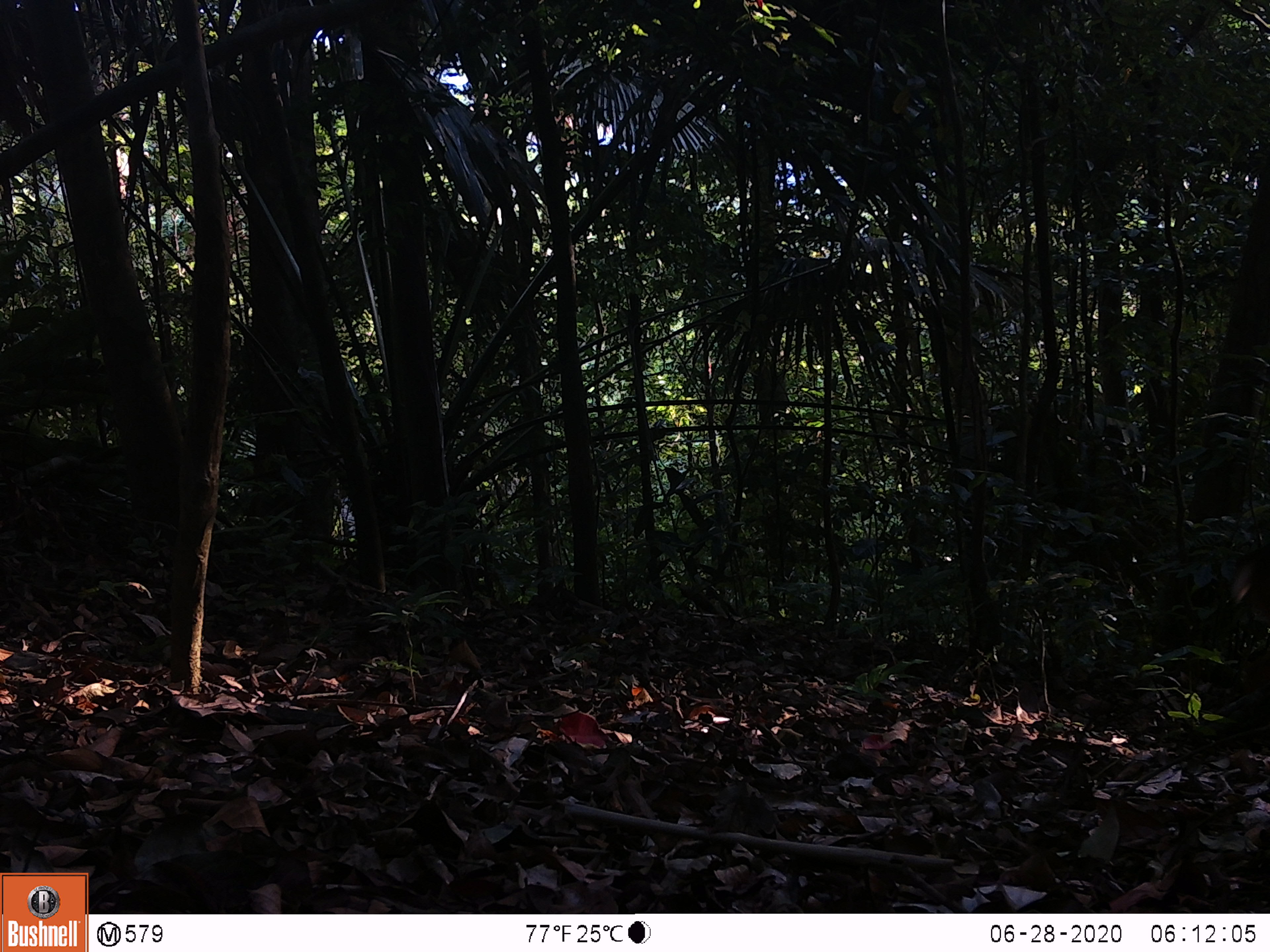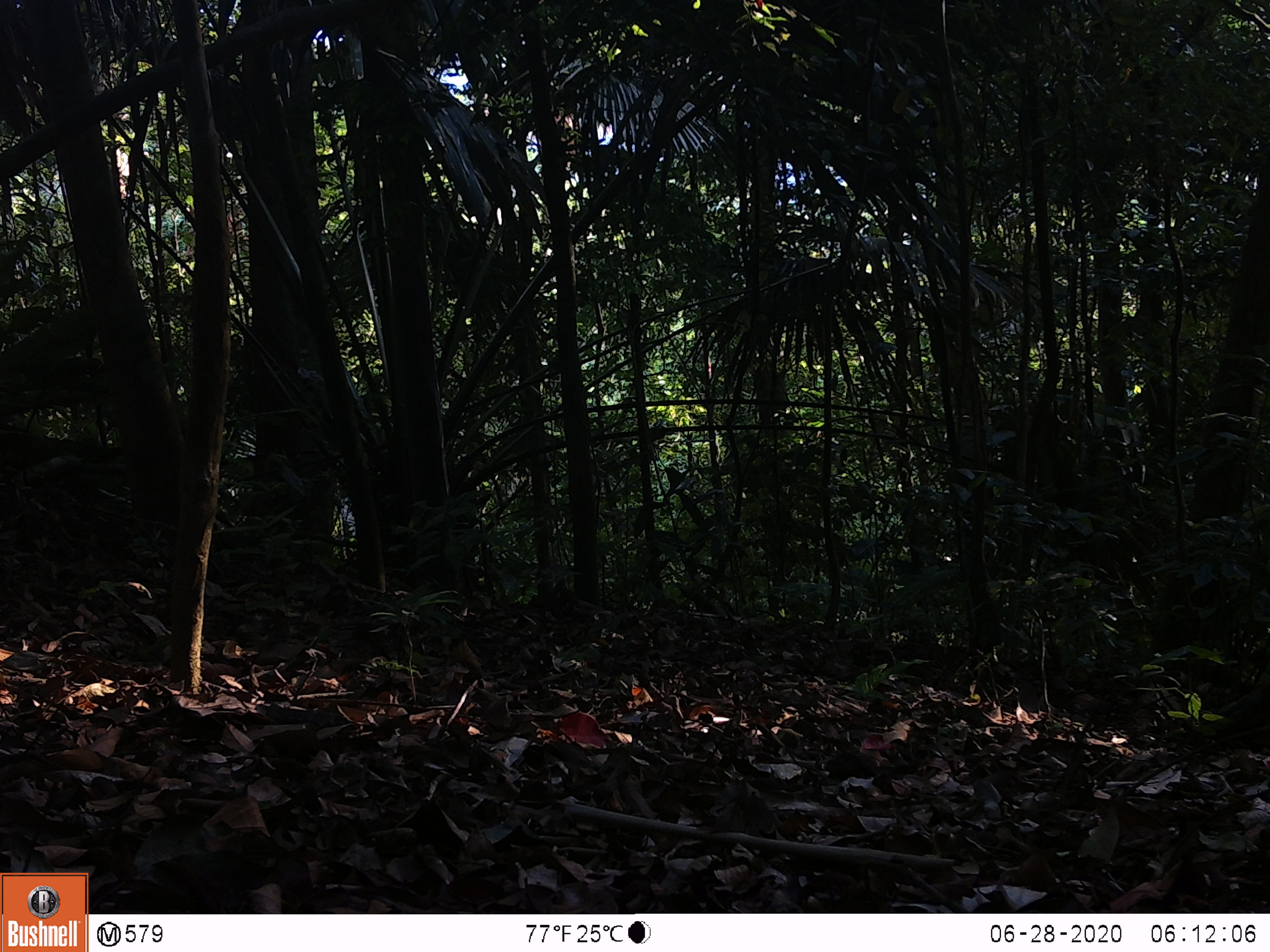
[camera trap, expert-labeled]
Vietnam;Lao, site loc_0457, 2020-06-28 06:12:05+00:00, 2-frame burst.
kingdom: Animalia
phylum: Chordata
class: Mammalia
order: Artiodactyla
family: Cervidae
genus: Muntiacus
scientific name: Muntiacus vuquangensis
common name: large-antlered muntjac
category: large antlered muntjac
Large antlered muntjac (large-antlered muntjac) (Muntiacus vuquangensis). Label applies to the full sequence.